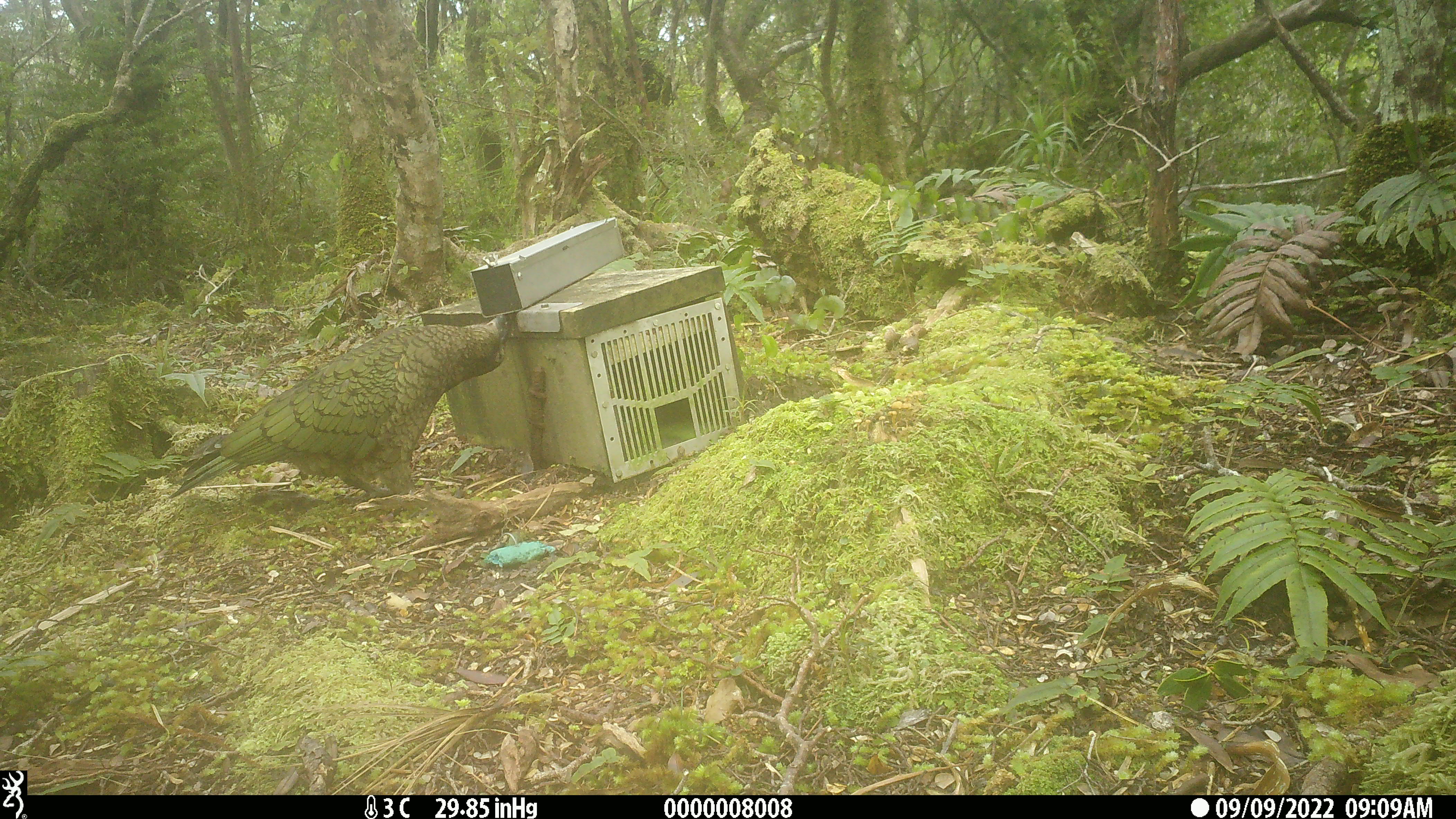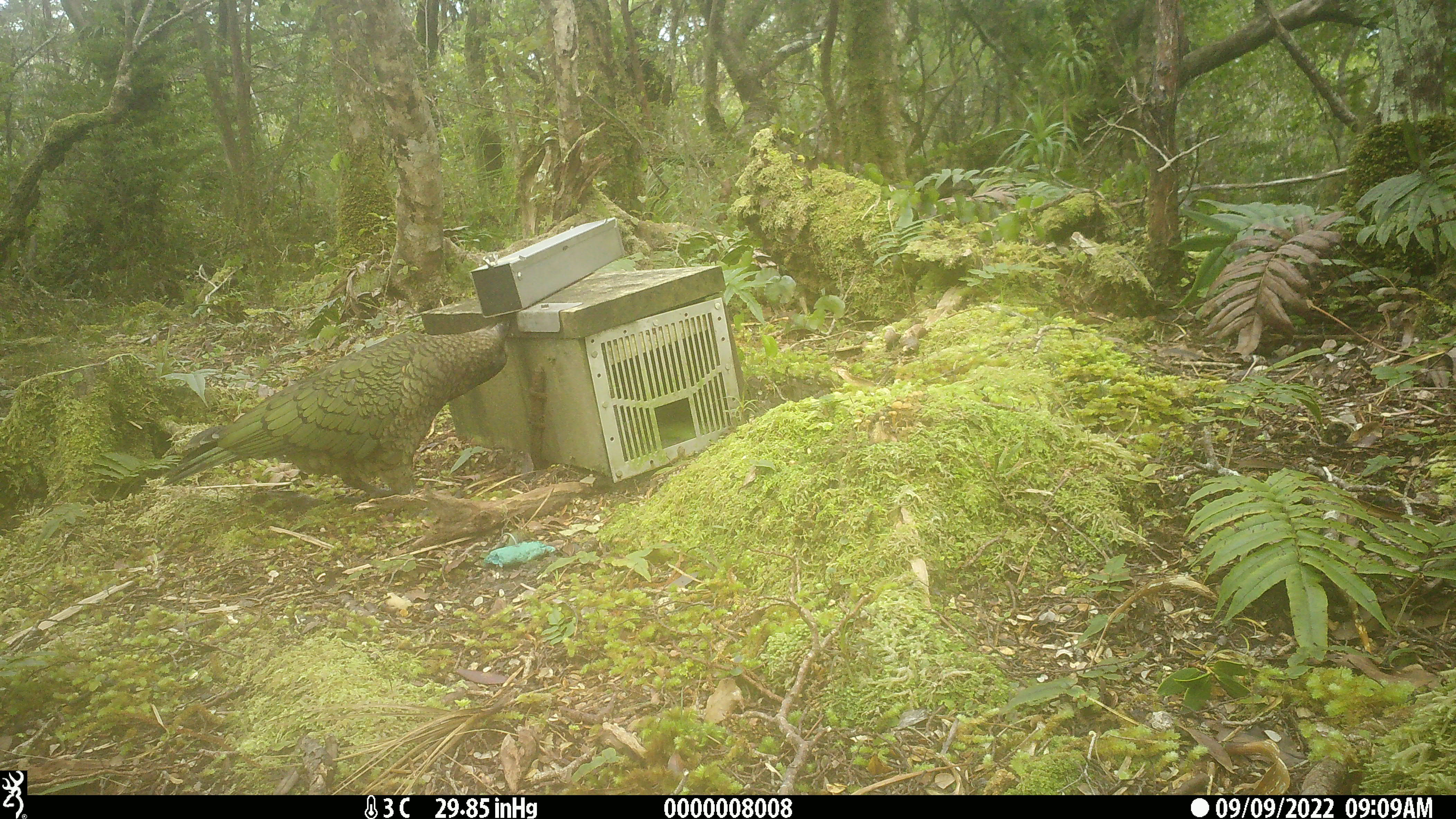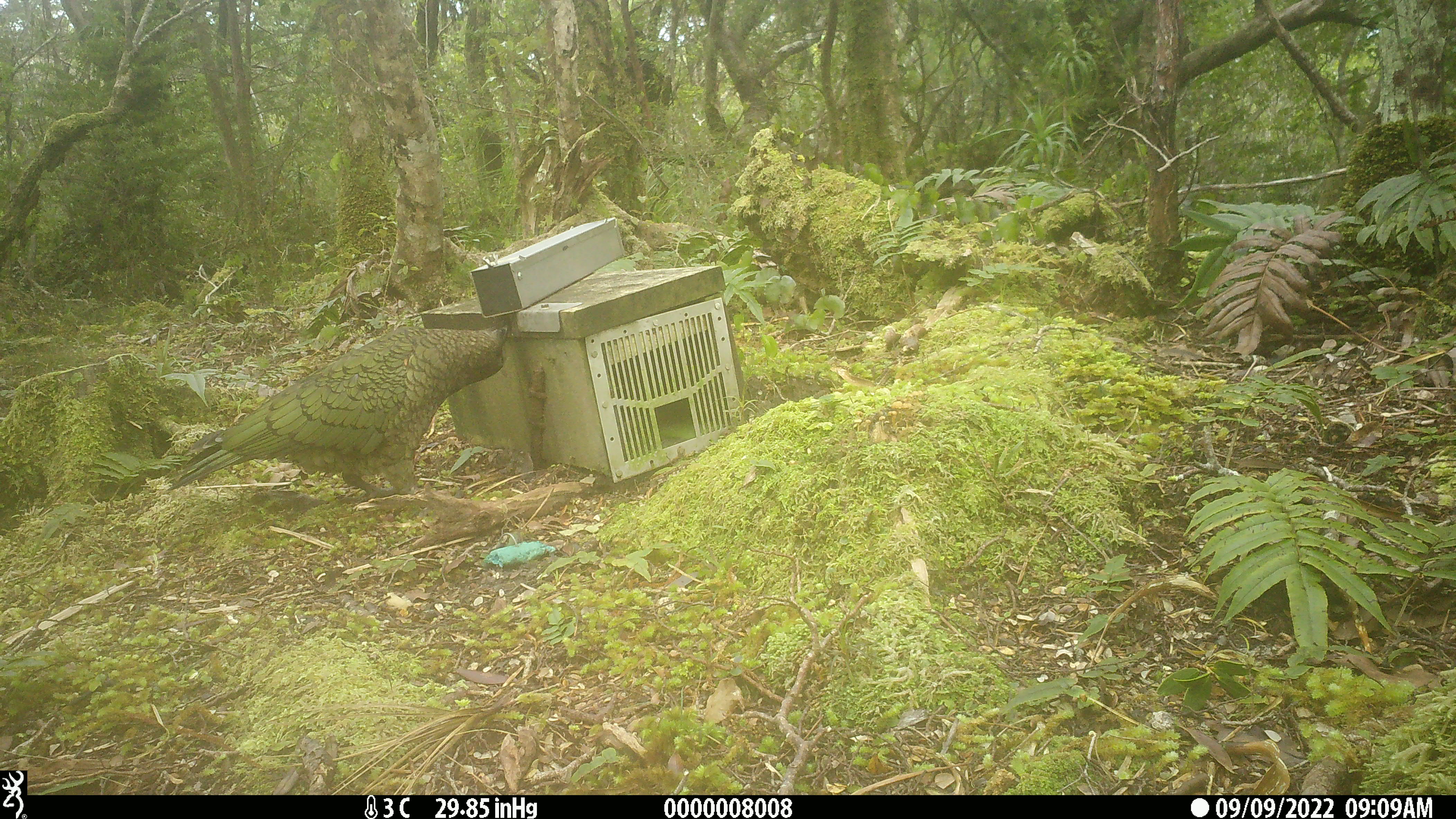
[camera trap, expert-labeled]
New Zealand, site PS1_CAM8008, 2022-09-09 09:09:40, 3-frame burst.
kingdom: Animalia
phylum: Chordata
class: Aves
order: Psittaciformes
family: Strigopidae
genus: Nestor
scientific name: Nestor notabilis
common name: kea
Kea (Nestor notabilis).